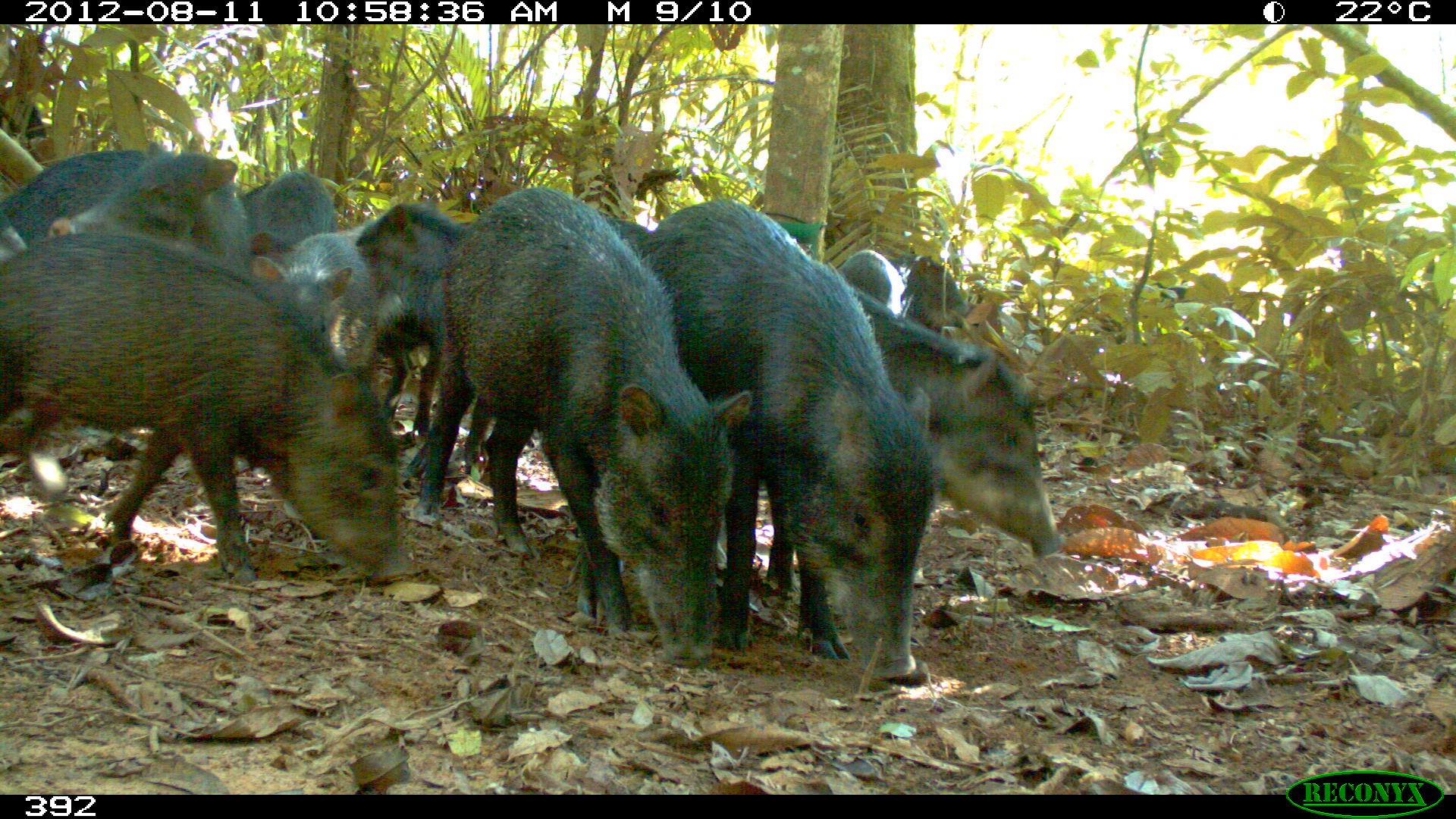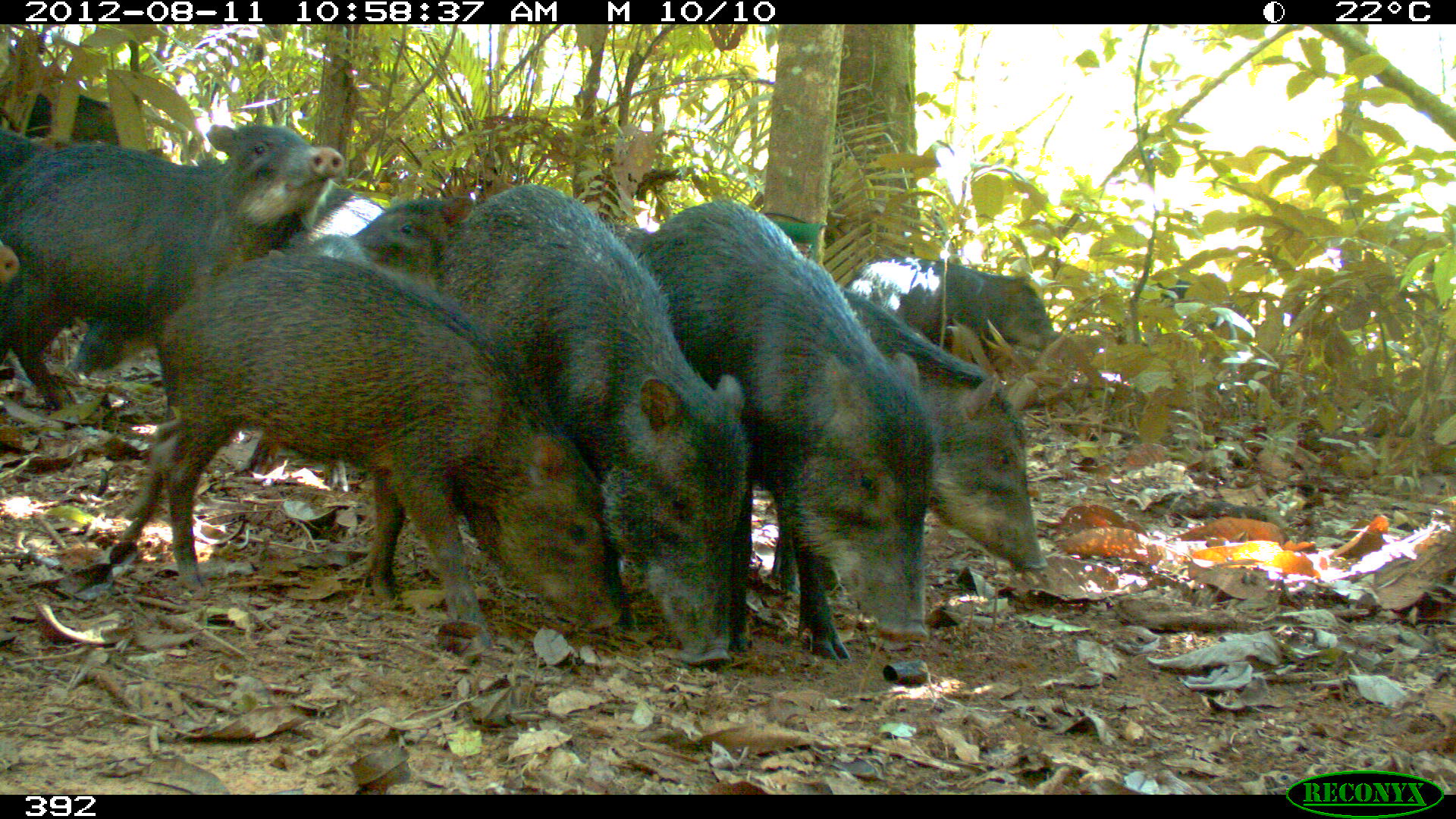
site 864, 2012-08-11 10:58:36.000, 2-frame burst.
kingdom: Animalia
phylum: Chordata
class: Mammalia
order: Artiodactyla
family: Tayassuidae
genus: Tayassu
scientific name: Tayassu pecari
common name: white-lipped peccary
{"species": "Tayassu pecari (white-lipped peccary)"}